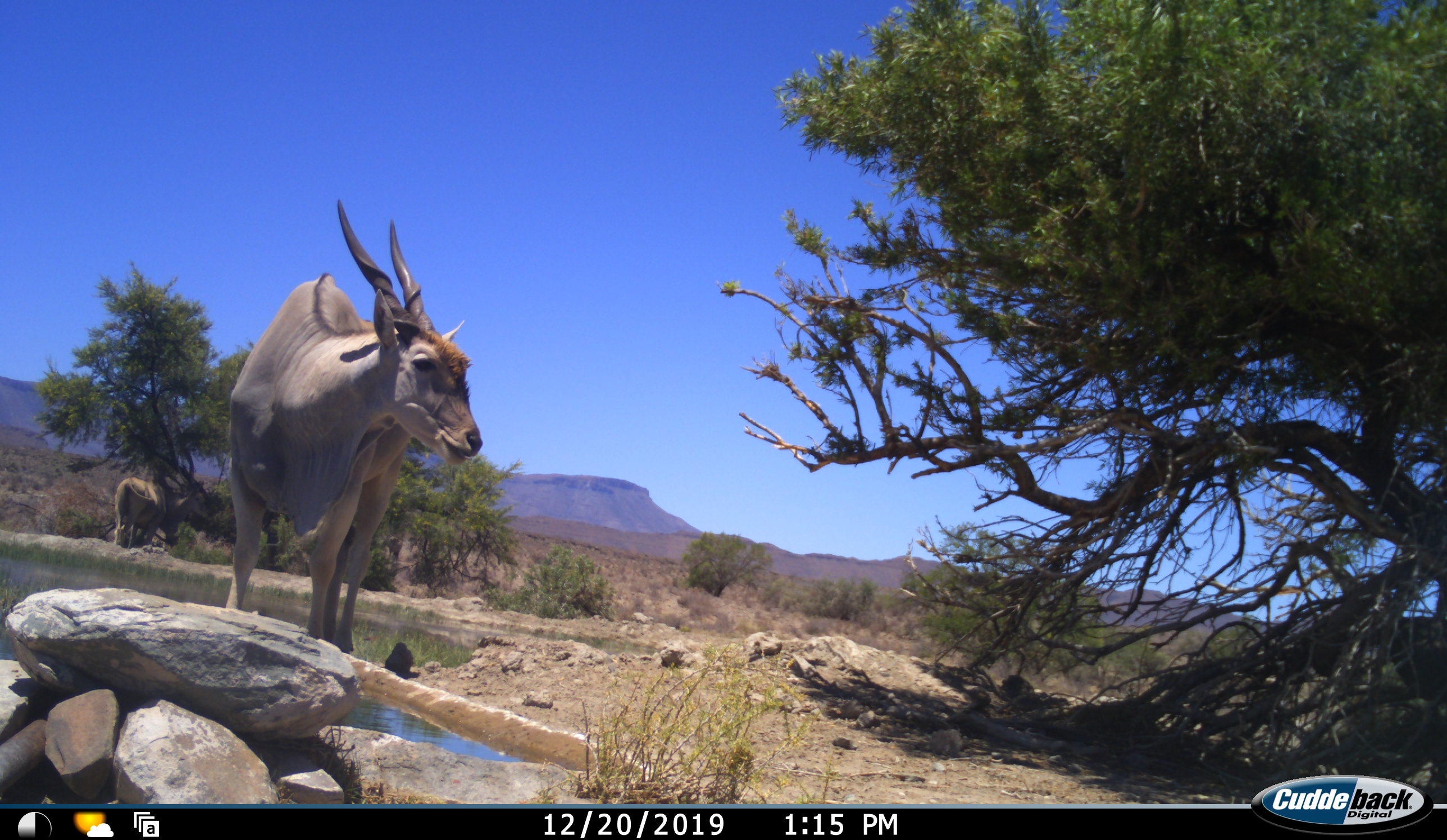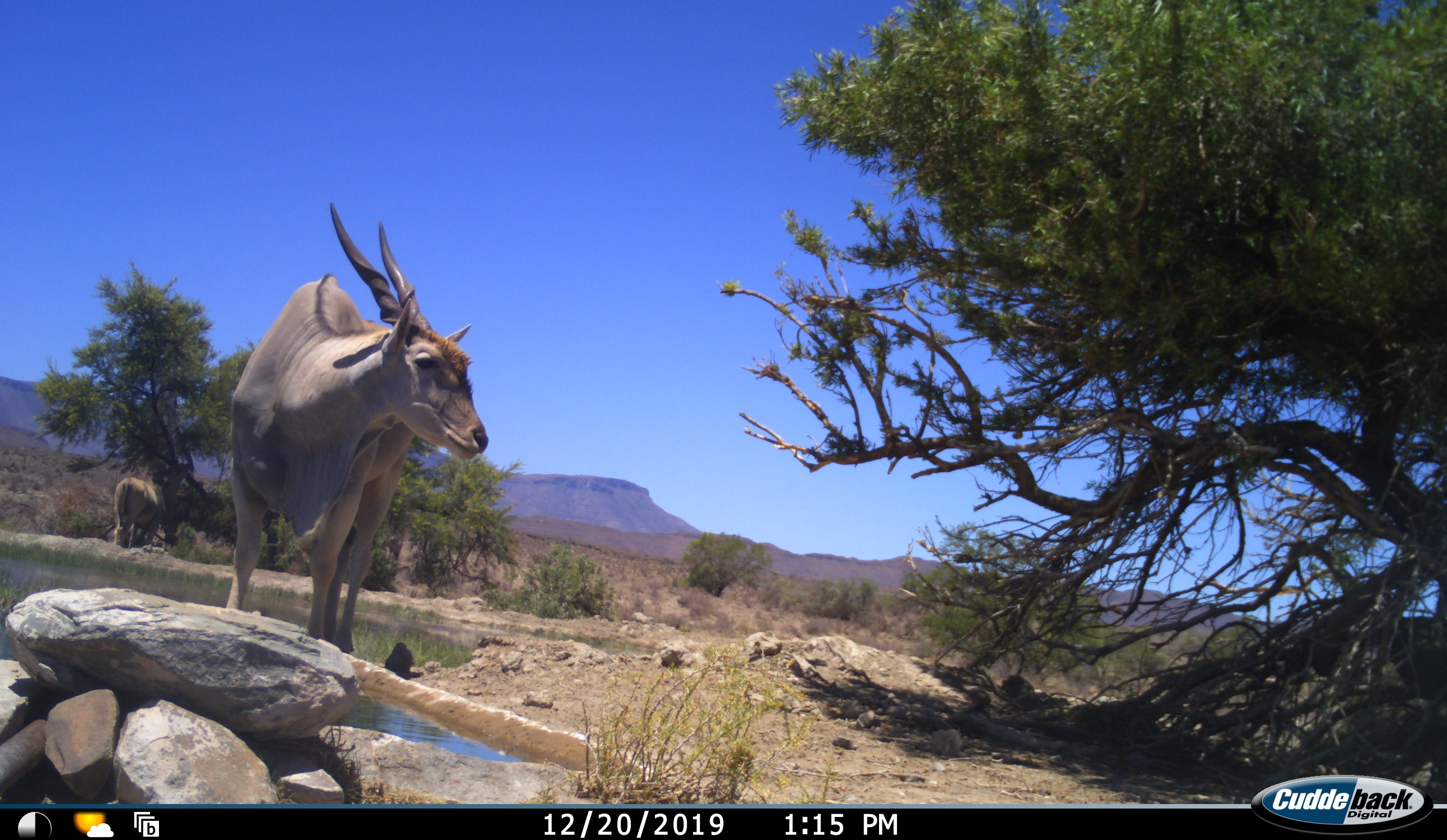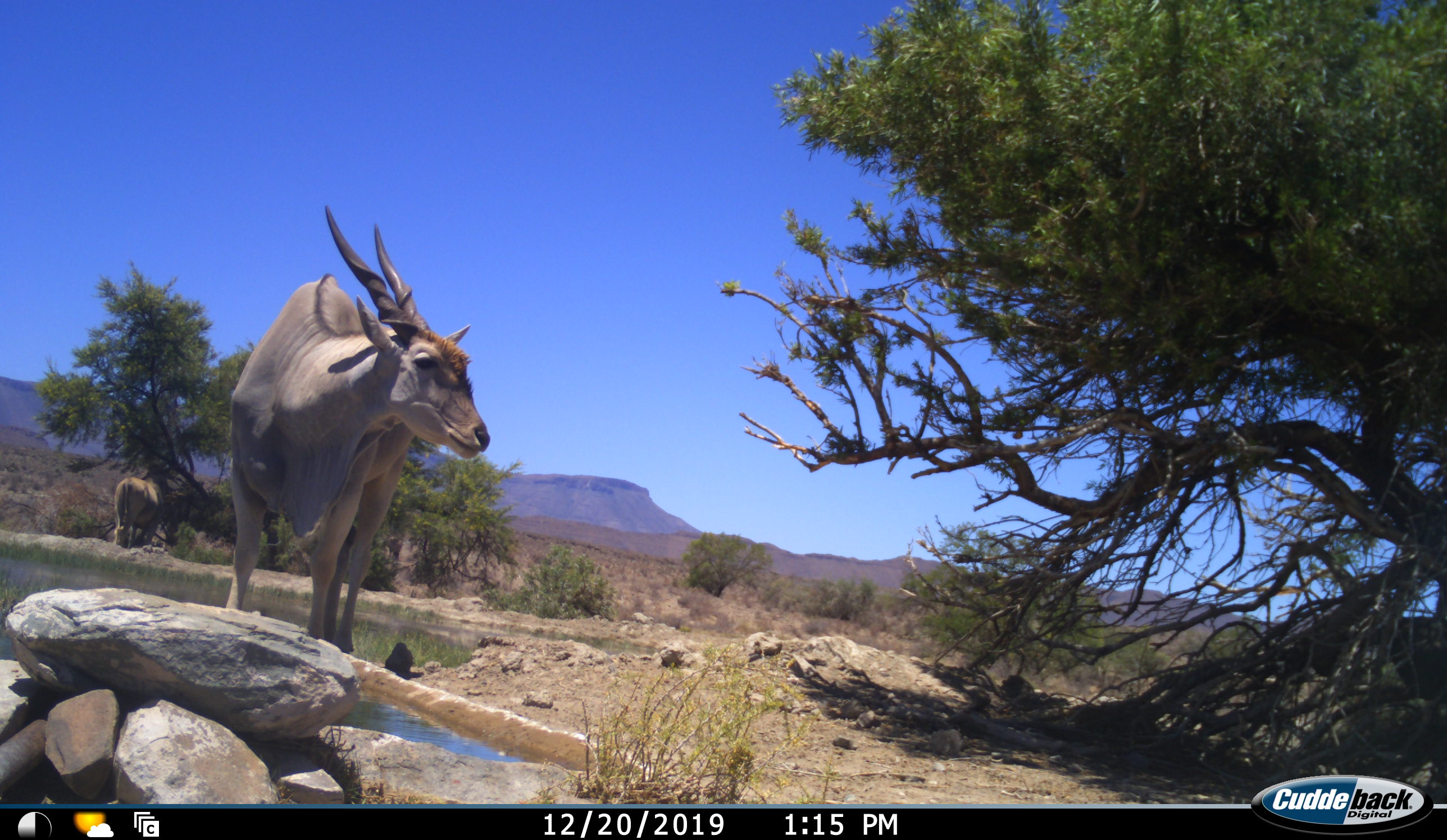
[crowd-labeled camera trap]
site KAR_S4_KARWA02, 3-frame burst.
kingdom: Animalia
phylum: Chordata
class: Mammalia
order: Artiodactyla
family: Bovidae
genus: Tragelaphus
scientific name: Tragelaphus oryx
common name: eland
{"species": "eland (Tragelaphus oryx)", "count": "2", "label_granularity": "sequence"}